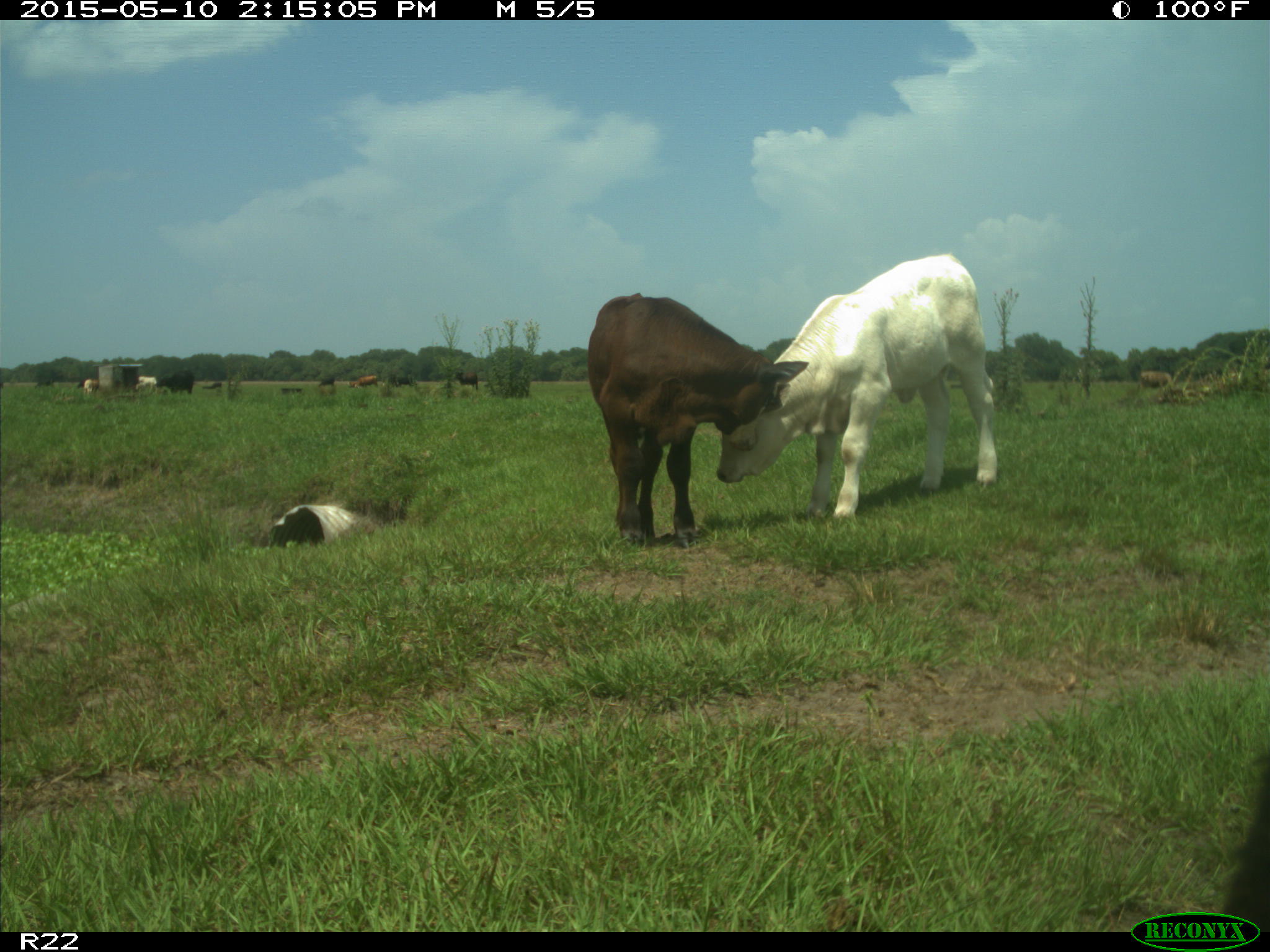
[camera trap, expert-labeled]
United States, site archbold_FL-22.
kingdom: Animalia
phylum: Chordata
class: Mammalia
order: Artiodactyla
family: Bovidae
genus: Bos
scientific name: Bos taurus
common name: domestic cow